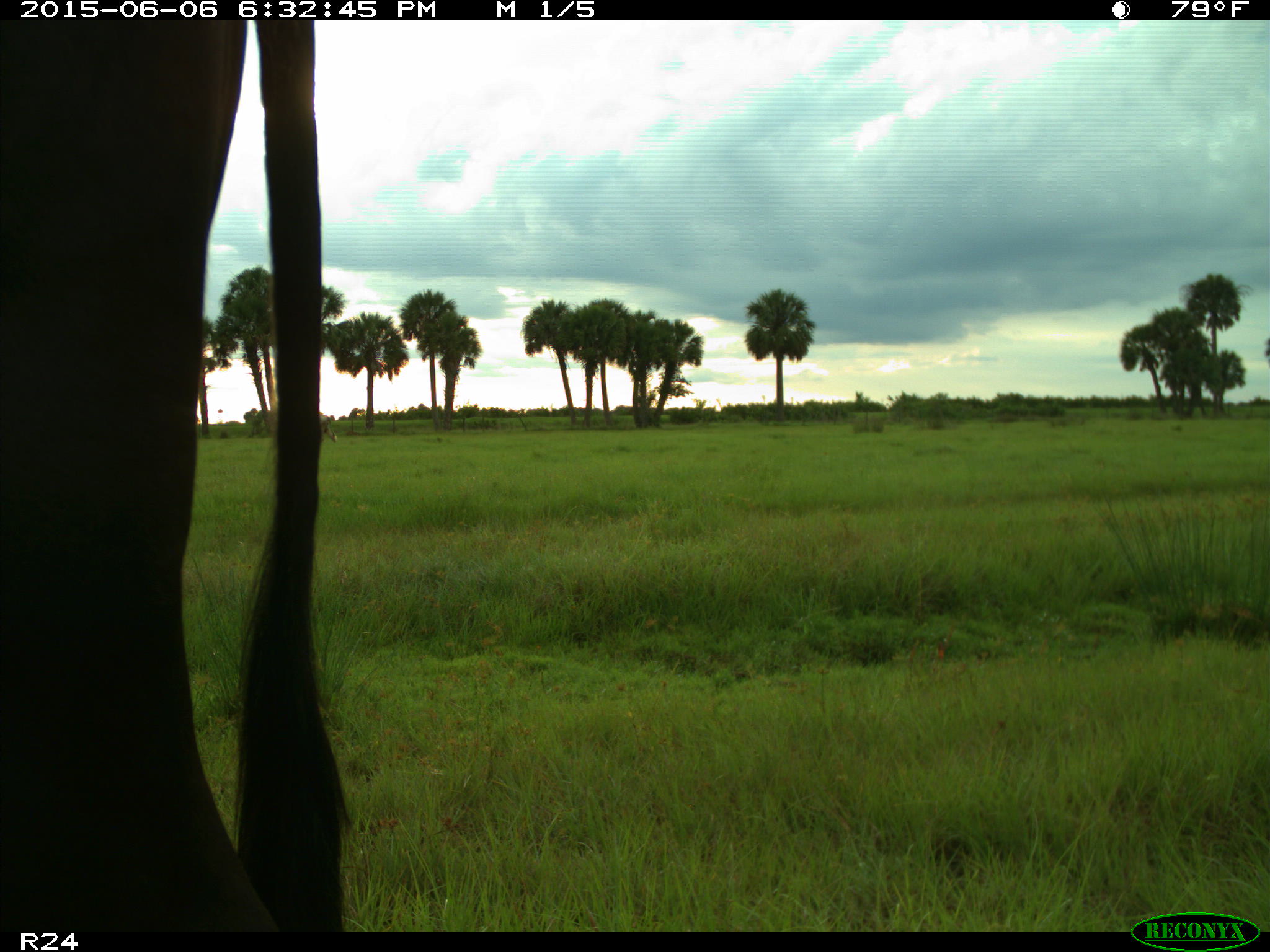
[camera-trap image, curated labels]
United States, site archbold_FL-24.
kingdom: Animalia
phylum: Chordata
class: Mammalia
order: Artiodactyla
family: Bovidae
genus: Bos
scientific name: Bos taurus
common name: domestic cow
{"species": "Bos taurus (domestic cow)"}